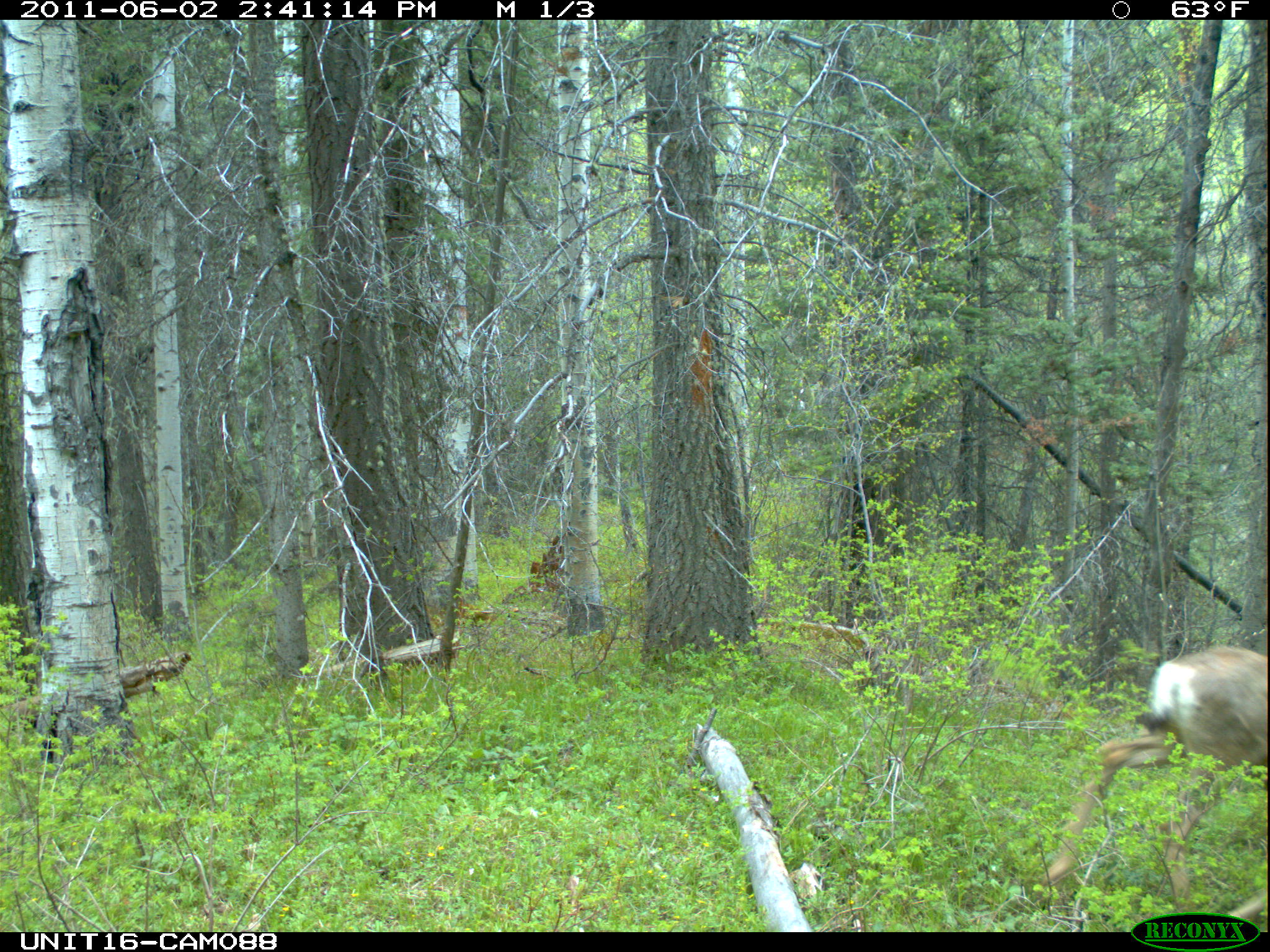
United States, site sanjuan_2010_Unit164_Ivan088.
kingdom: Animalia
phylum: Chordata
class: Mammalia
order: Artiodactyla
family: Cervidae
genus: Odocoileus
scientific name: Odocoileus hemionus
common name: mule deer